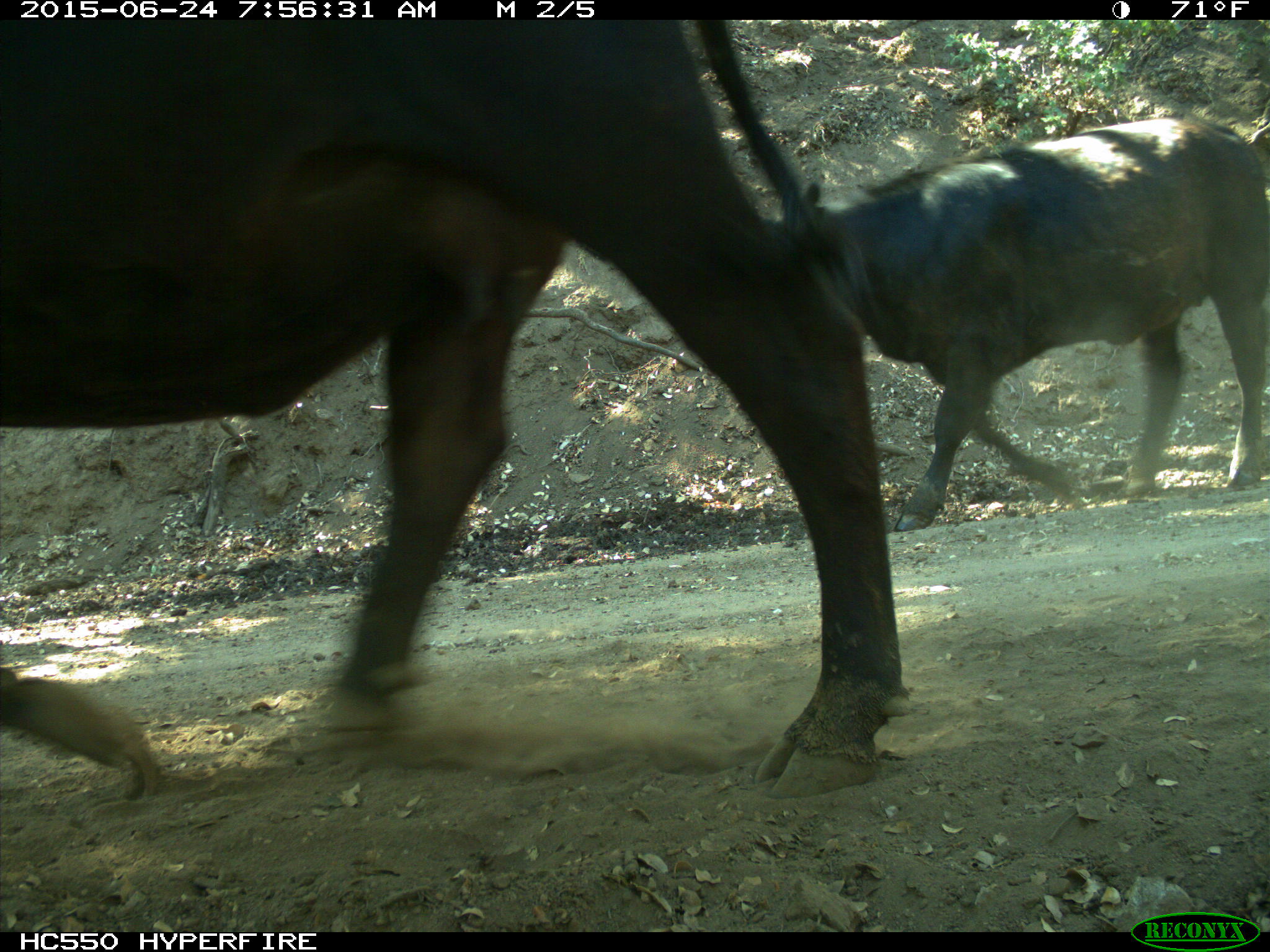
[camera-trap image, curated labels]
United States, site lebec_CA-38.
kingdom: Animalia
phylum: Chordata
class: Mammalia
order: Artiodactyla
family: Bovidae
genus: Bos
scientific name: Bos taurus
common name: domestic cow